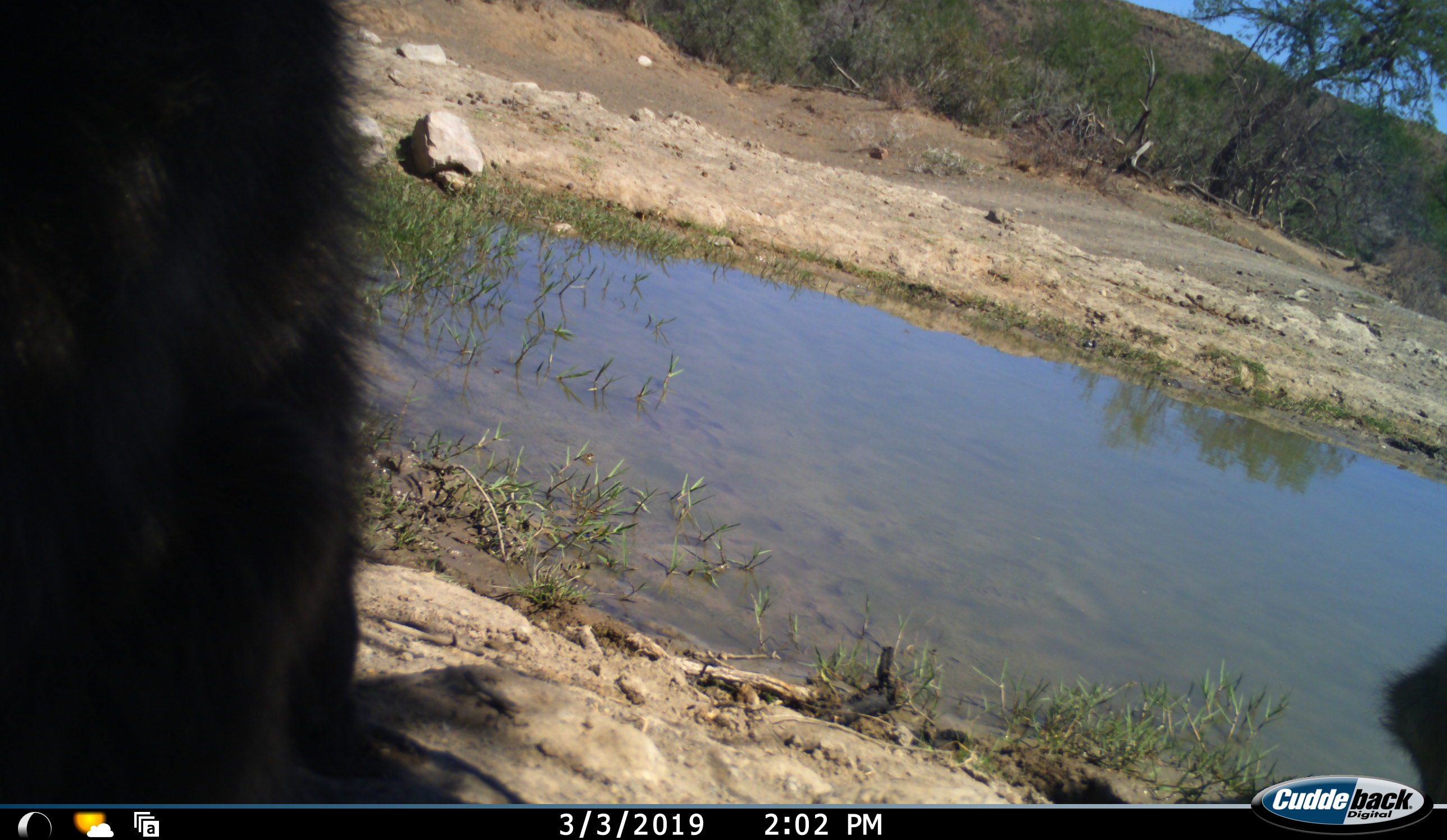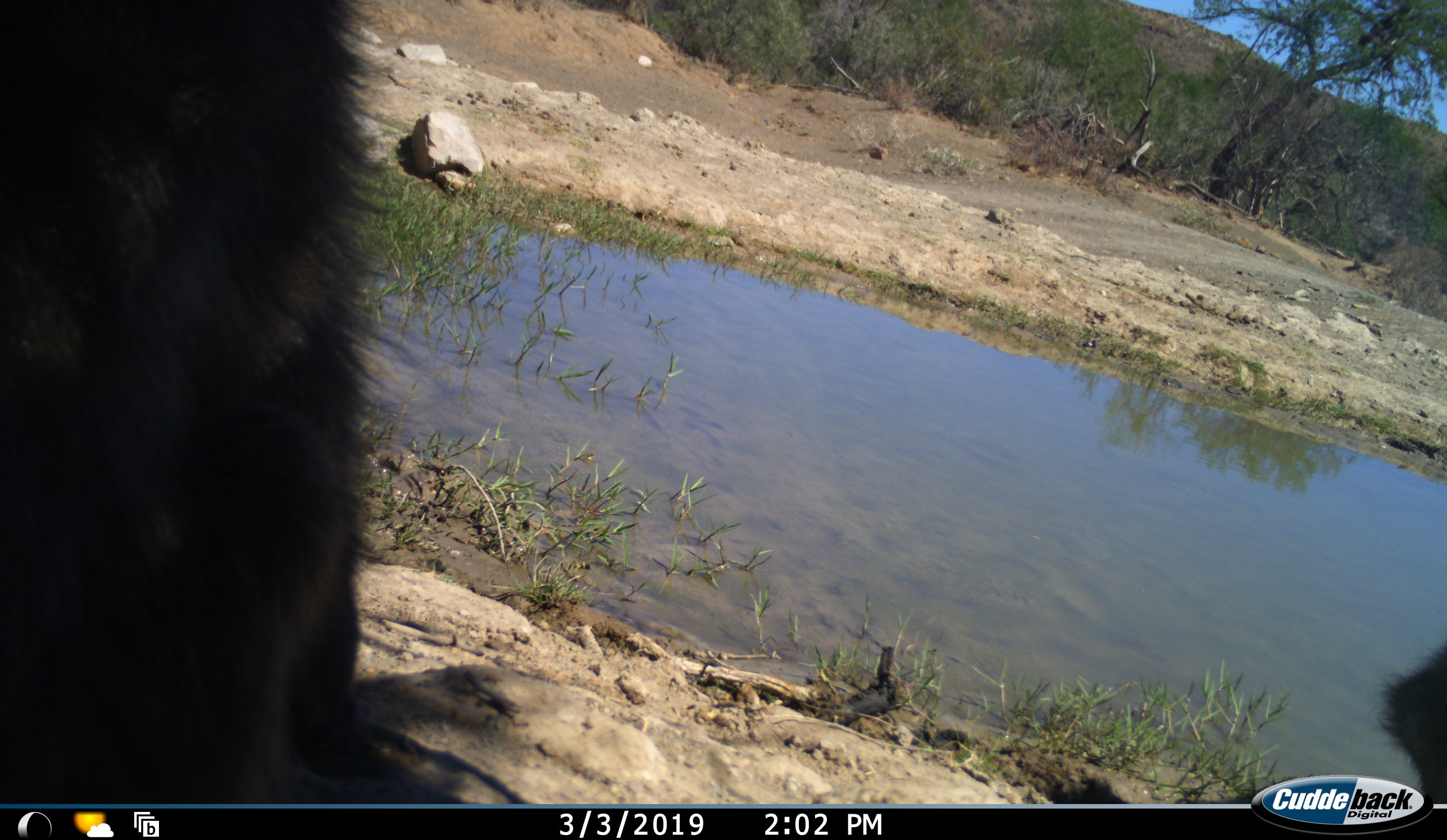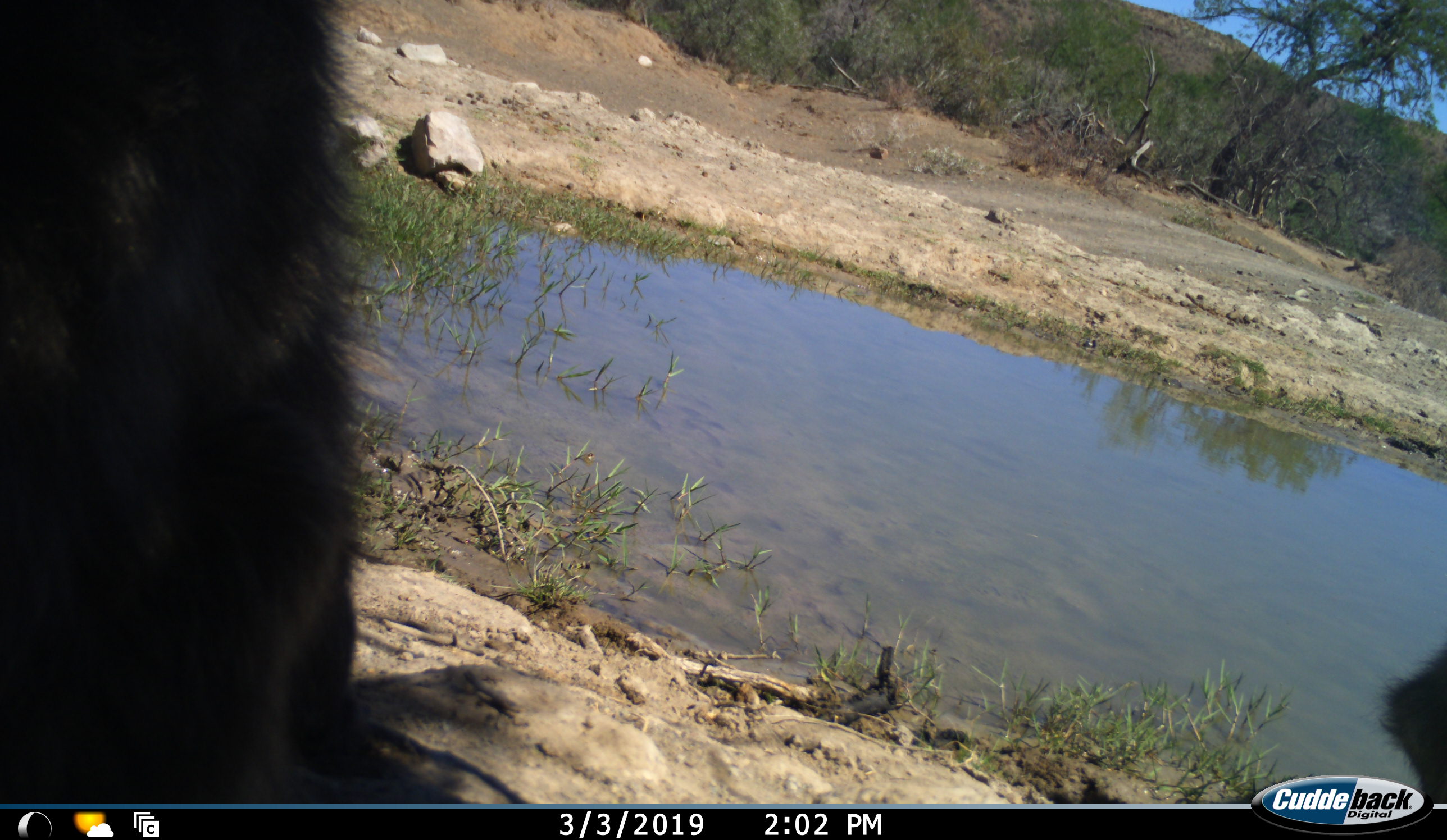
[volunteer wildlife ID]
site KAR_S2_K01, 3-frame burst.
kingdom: Animalia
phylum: Chordata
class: Mammalia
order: Primates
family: Cercopithecidae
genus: Papio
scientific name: Papio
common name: baboon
Baboon (Papio), count 2. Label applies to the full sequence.